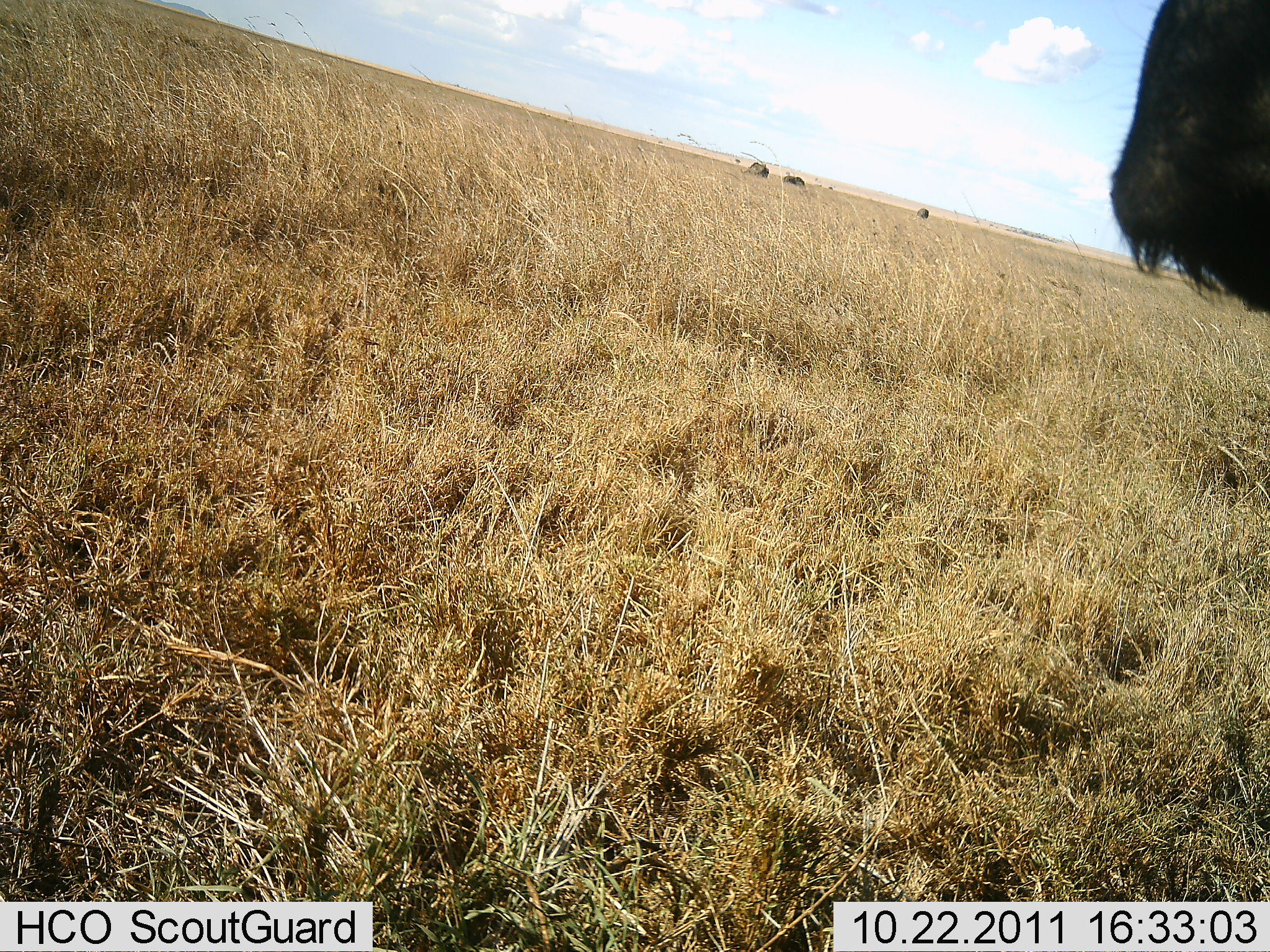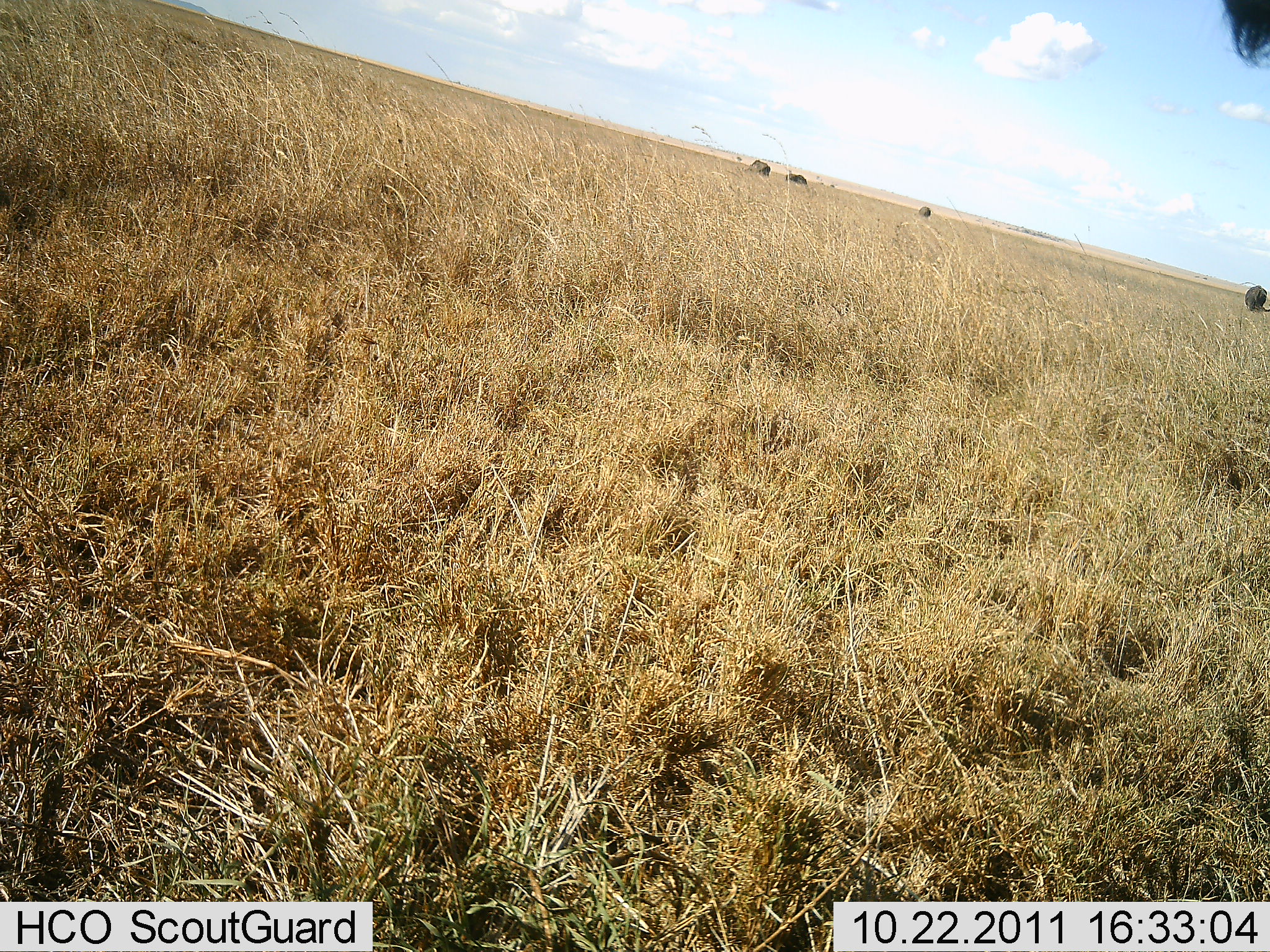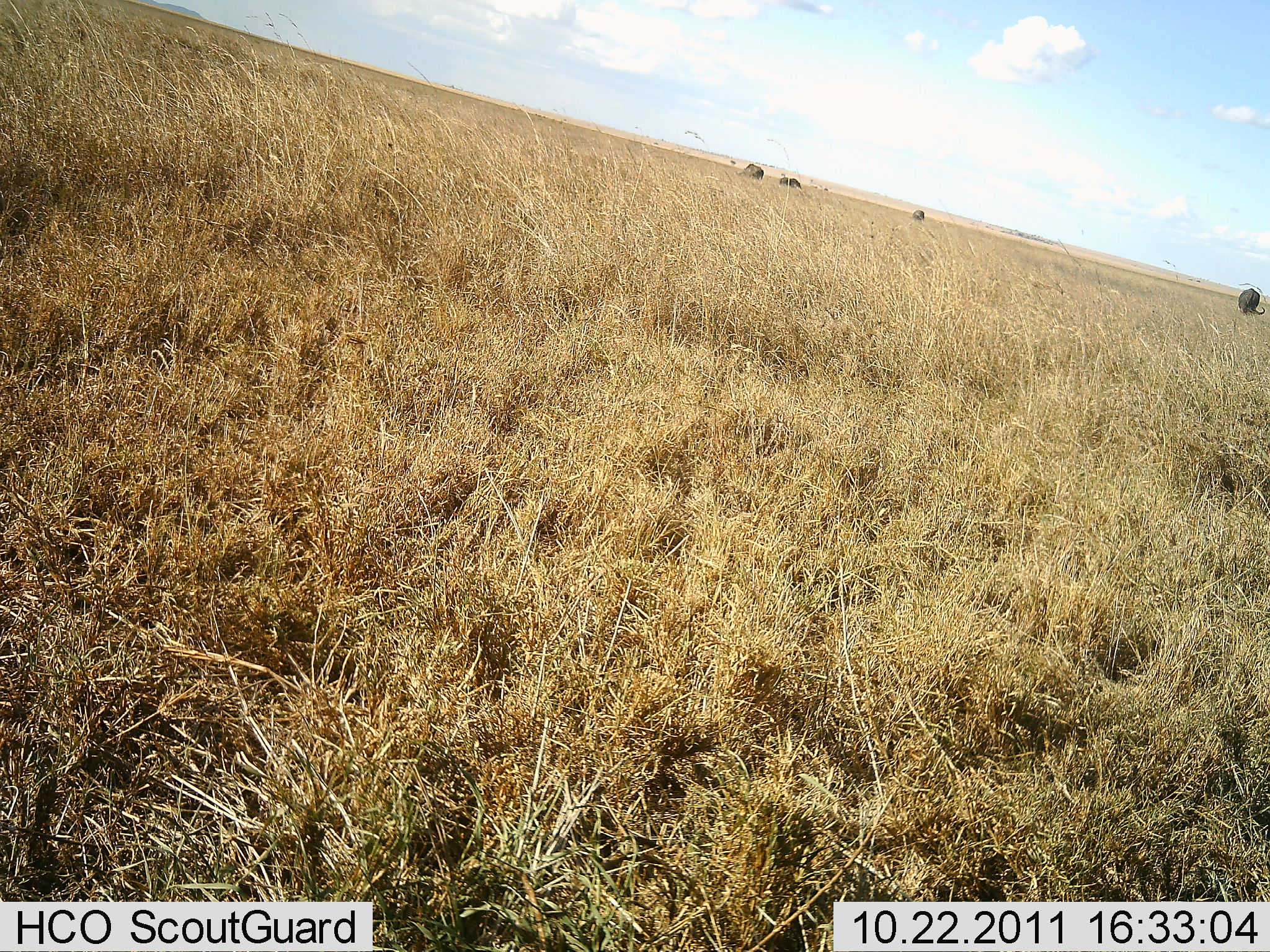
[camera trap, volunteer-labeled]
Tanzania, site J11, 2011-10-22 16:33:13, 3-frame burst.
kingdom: Animalia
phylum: Chordata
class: Mammalia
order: Artiodactyla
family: Bovidae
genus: Connochaetes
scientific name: Connochaetes taurinus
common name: blue wildebeest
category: wildebeest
Wildebeest (blue wildebeest) (Connochaetes taurinus), count 1. Behavior (volunteer vote fractions): standing 29%, resting 0%, moving 43%, interacting 0%. Young present (vote fraction): 0%. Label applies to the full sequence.